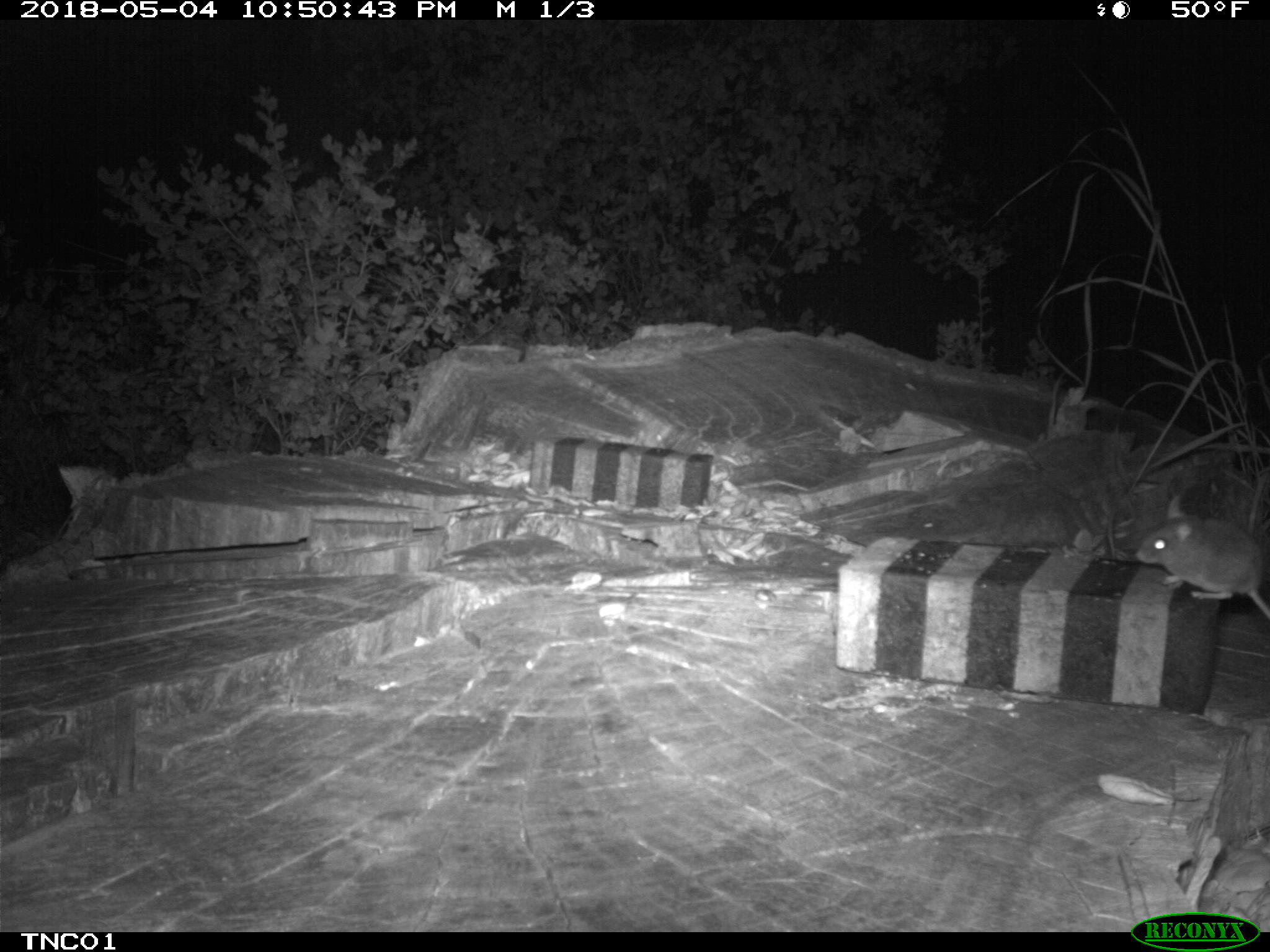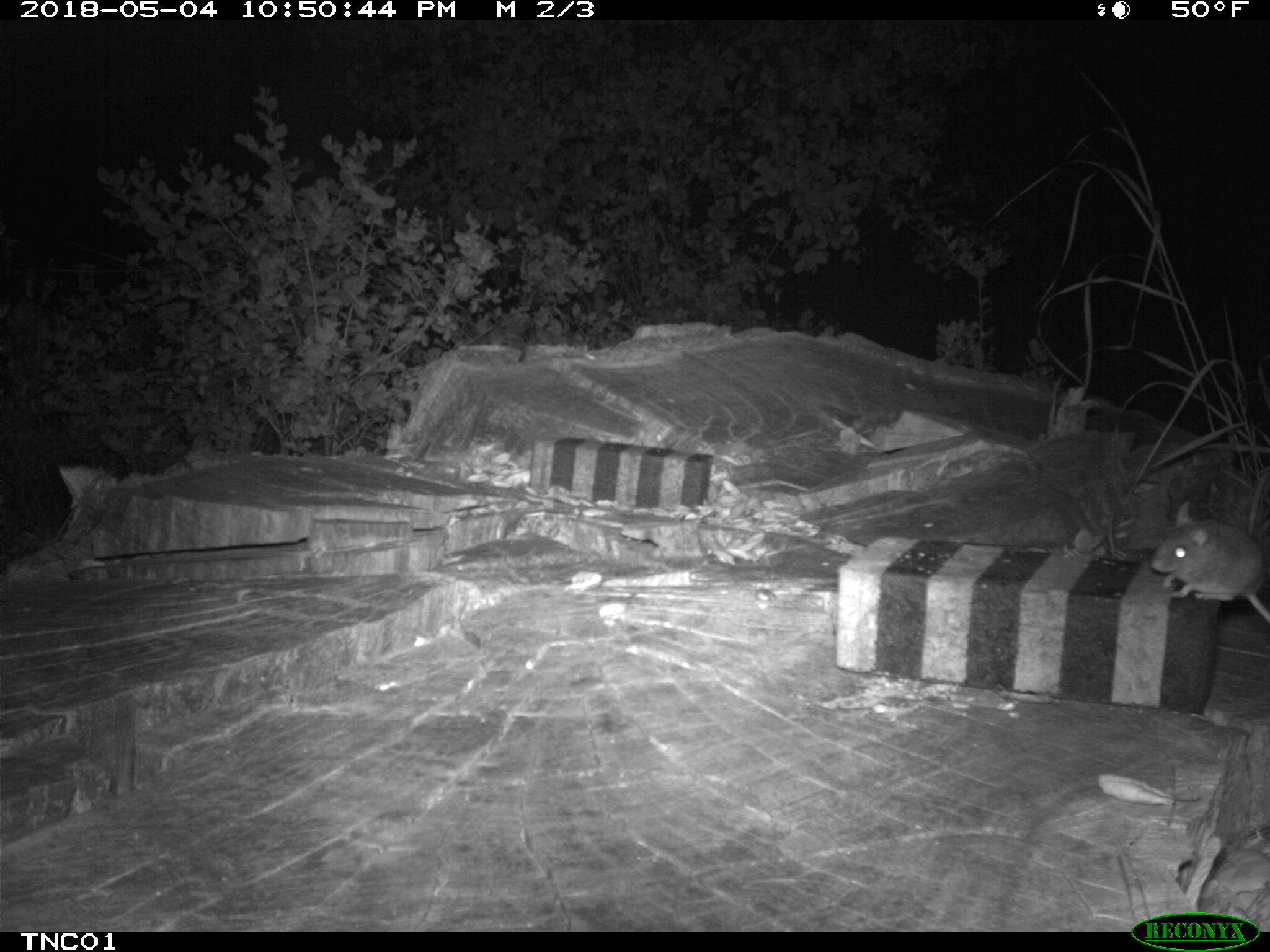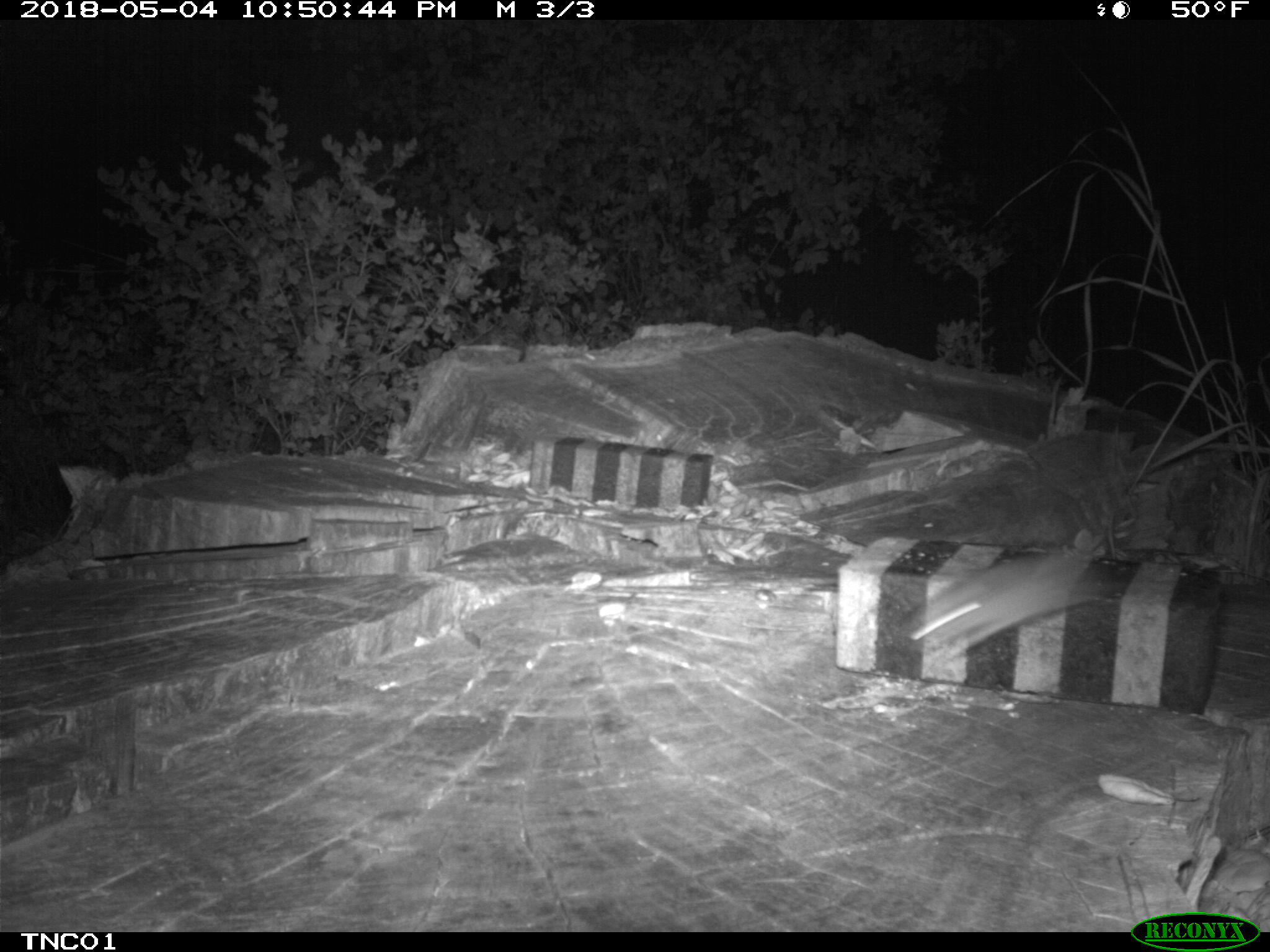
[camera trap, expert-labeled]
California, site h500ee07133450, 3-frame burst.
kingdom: Animalia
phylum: Chordata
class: Mammalia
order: Rodentia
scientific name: Rodentia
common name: rodent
Rodent (Rodentia).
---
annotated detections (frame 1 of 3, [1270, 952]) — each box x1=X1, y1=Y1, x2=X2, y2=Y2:
rodent: x1=1134, y1=496, x2=1269, y2=619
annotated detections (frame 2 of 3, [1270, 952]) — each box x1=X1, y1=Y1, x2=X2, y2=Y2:
rodent: x1=1150, y1=498, x2=1269, y2=626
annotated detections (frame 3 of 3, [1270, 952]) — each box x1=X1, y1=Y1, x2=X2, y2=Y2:
rodent: x1=899, y1=549, x2=1129, y2=663